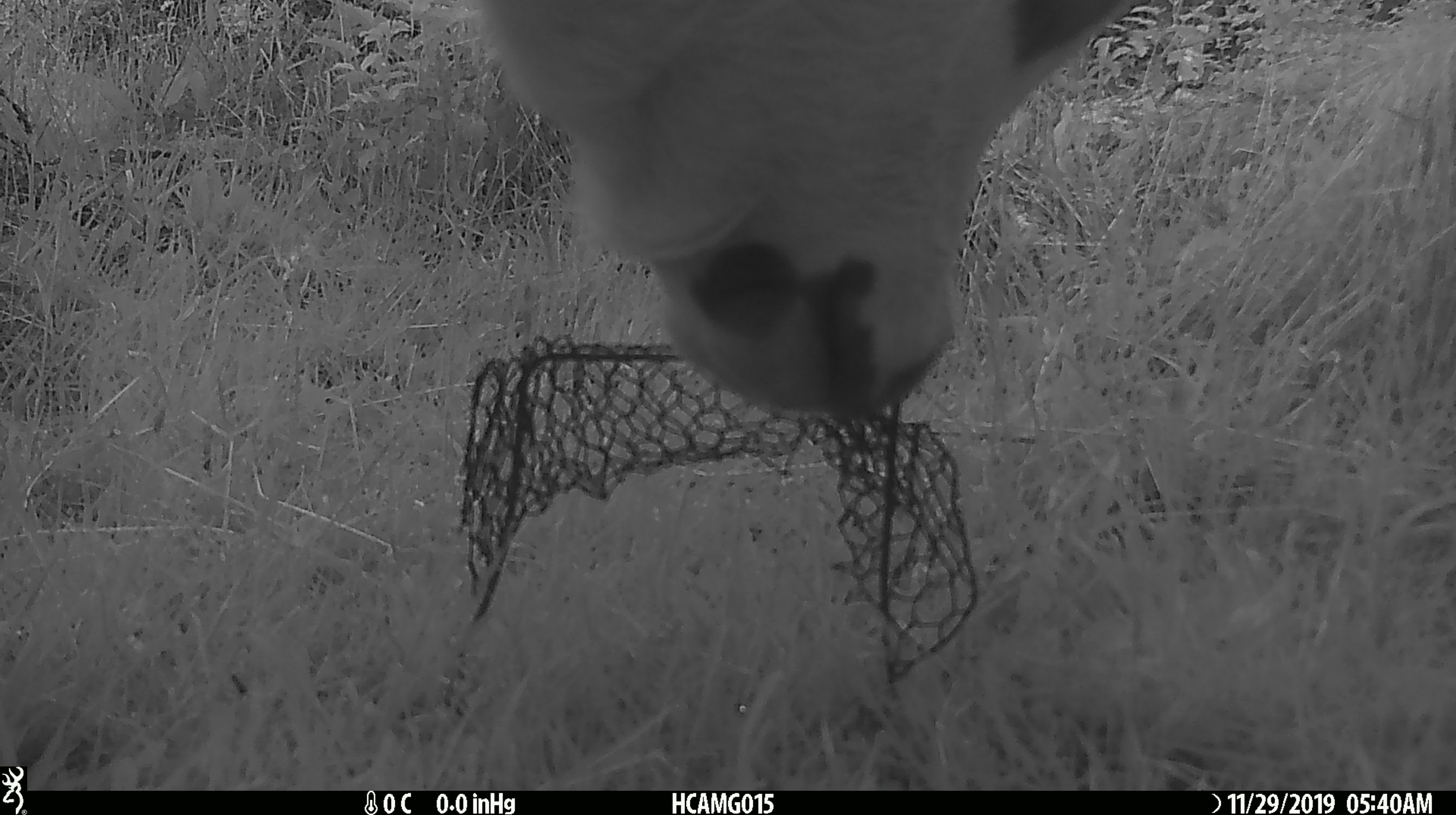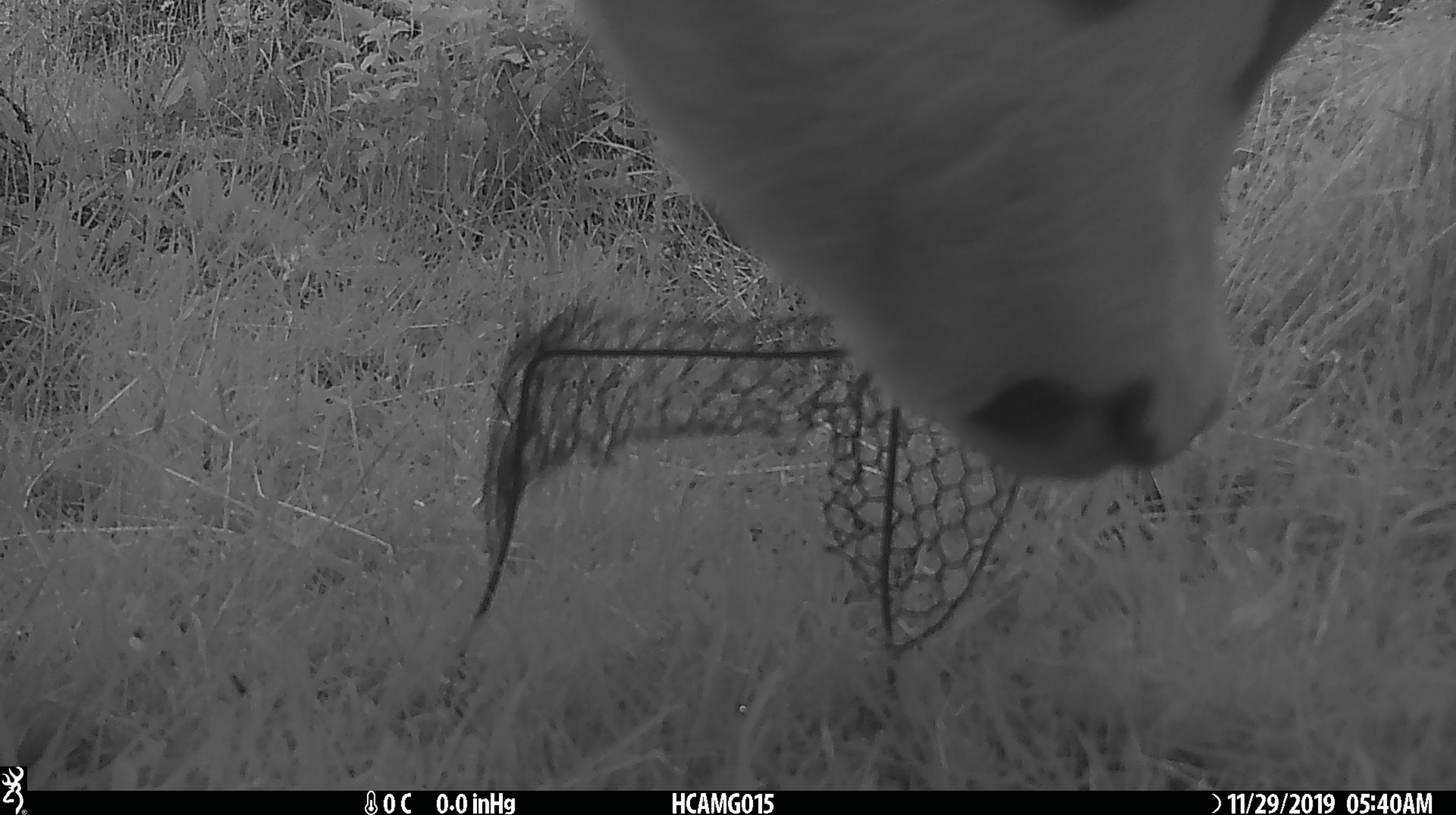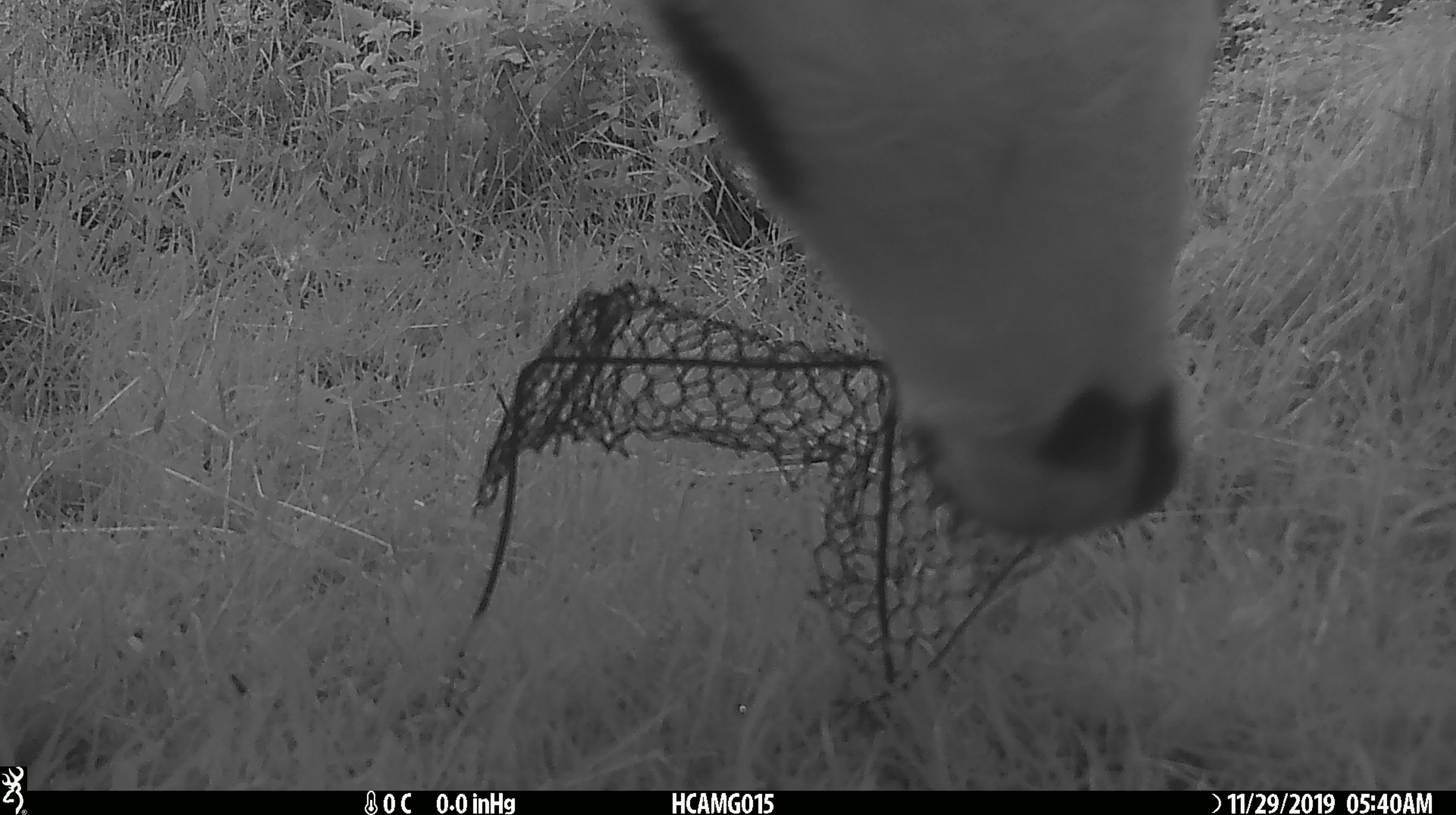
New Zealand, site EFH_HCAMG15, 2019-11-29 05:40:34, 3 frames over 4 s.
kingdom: Animalia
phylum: Chordata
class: Mammalia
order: Artiodactyla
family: Bovidae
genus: Bos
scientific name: Bos taurus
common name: domestic cow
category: cow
Cow (domestic cow) (Bos taurus).